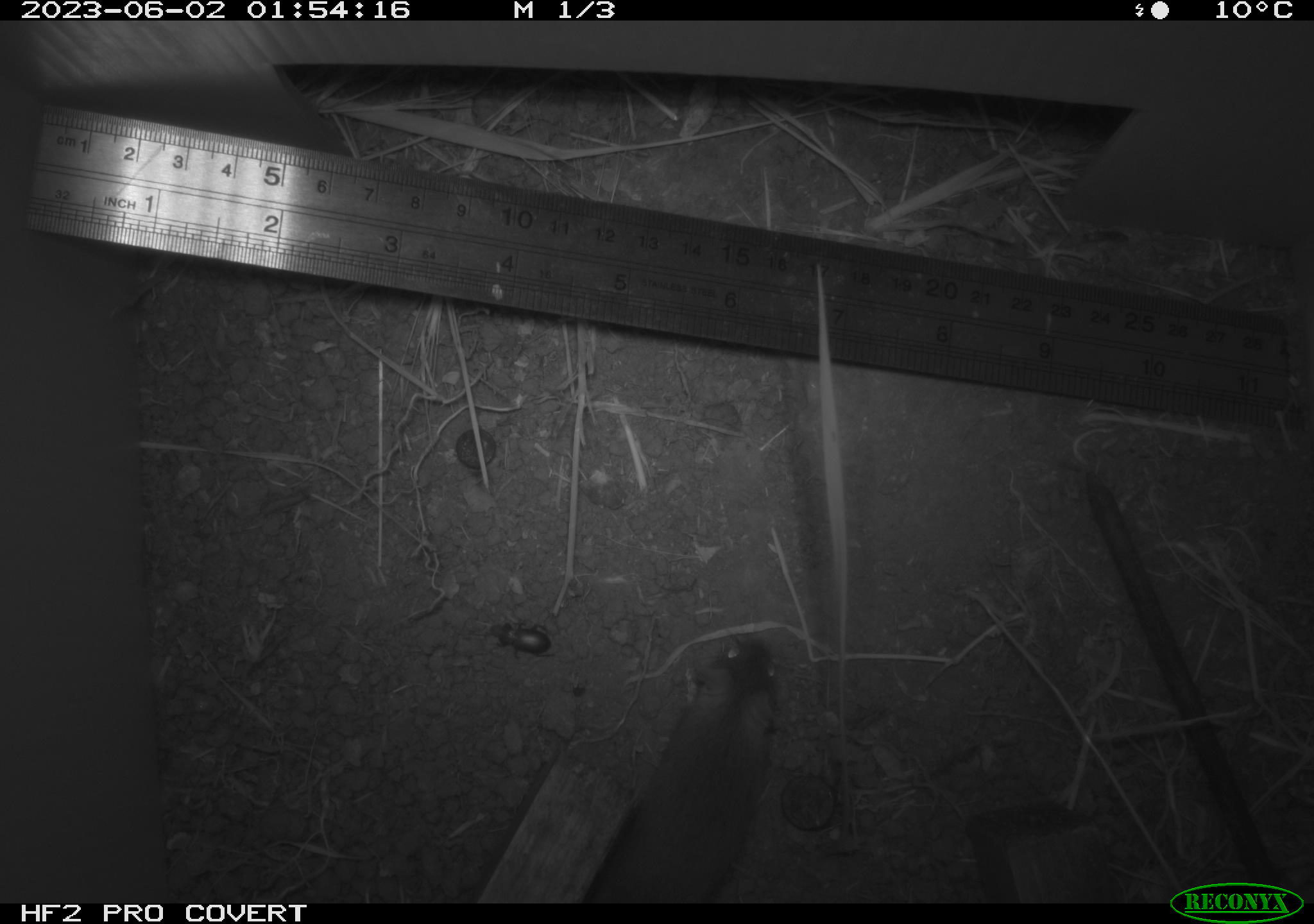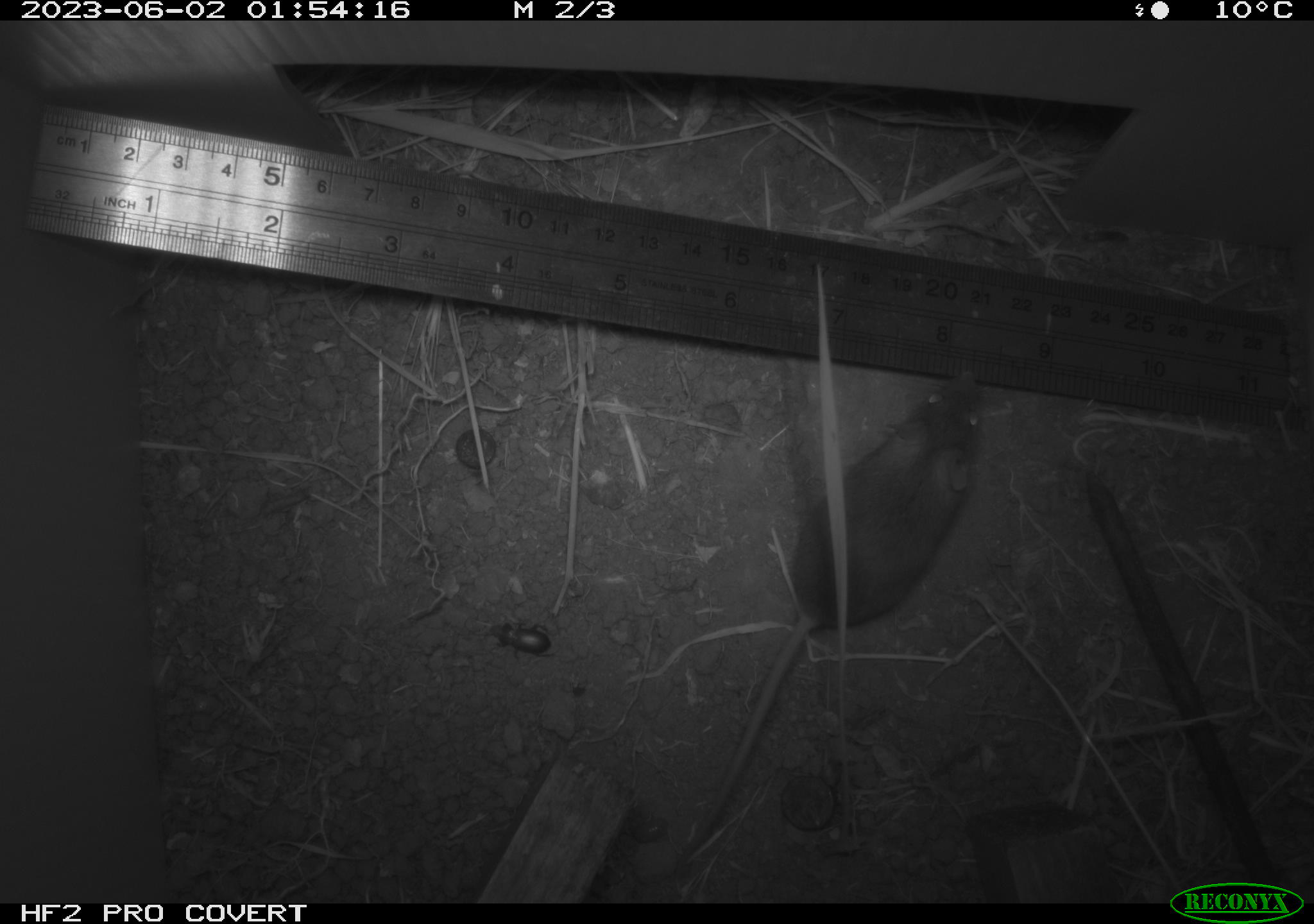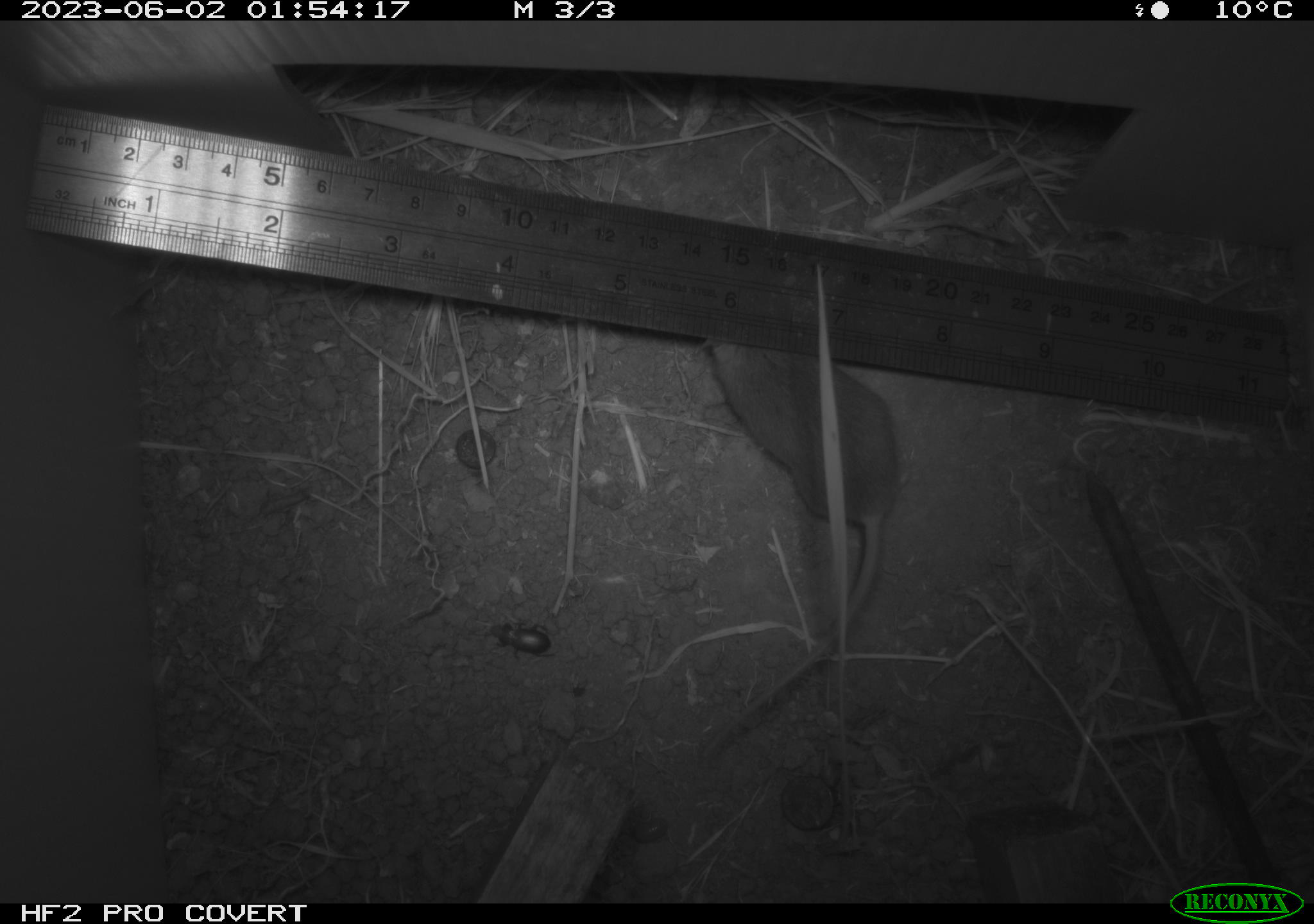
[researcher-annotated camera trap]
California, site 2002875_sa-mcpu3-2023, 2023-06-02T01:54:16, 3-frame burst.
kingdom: Animalia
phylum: Chordata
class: Mammalia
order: Rodentia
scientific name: Rodentia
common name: mouse species